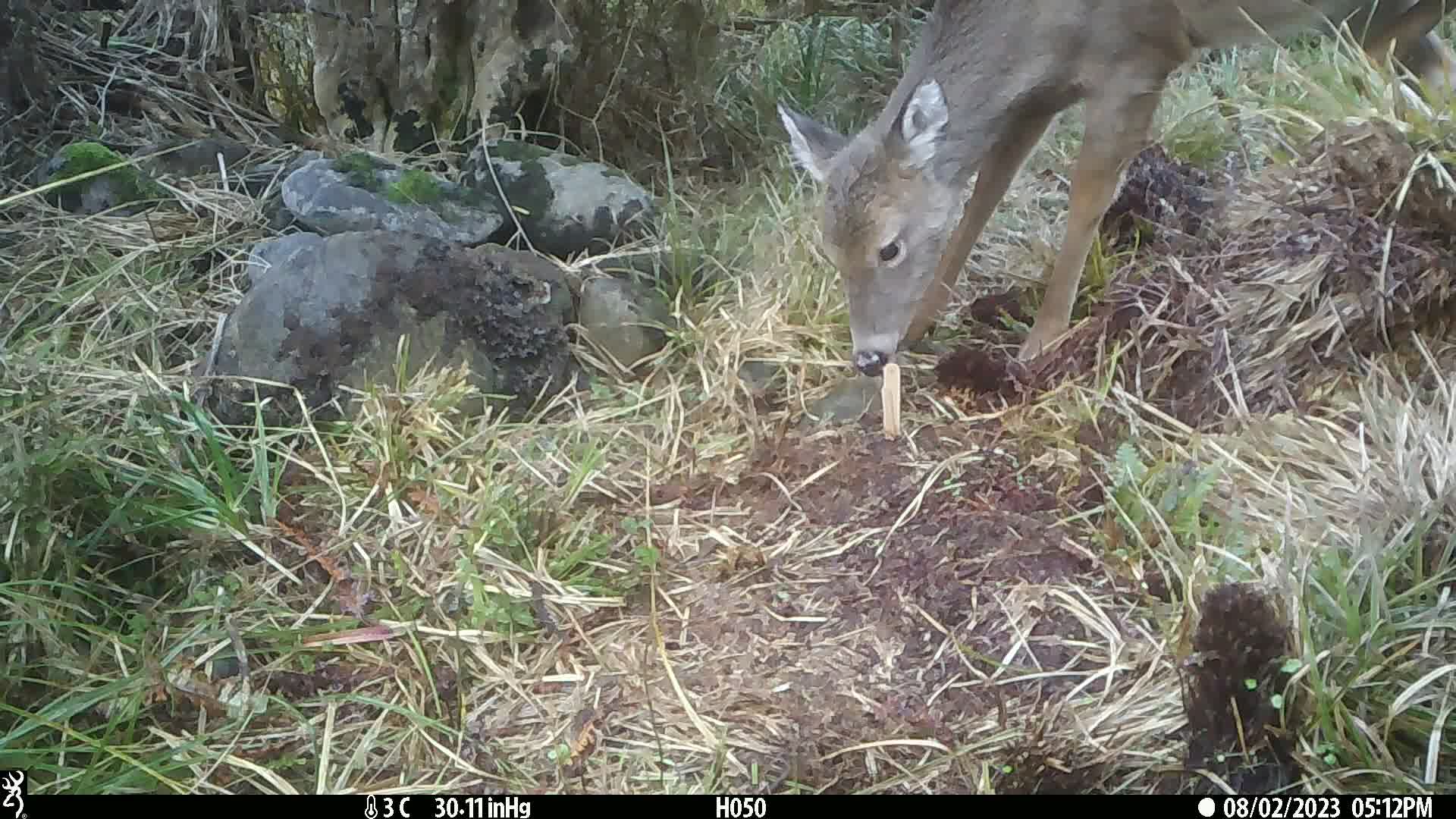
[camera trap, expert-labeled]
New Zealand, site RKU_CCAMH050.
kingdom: Animalia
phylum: Chordata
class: Mammalia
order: Artiodactyla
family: Cervidae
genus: Odocoileus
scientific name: Odocoileus virginianus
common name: white-tailed deer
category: white tailed deer